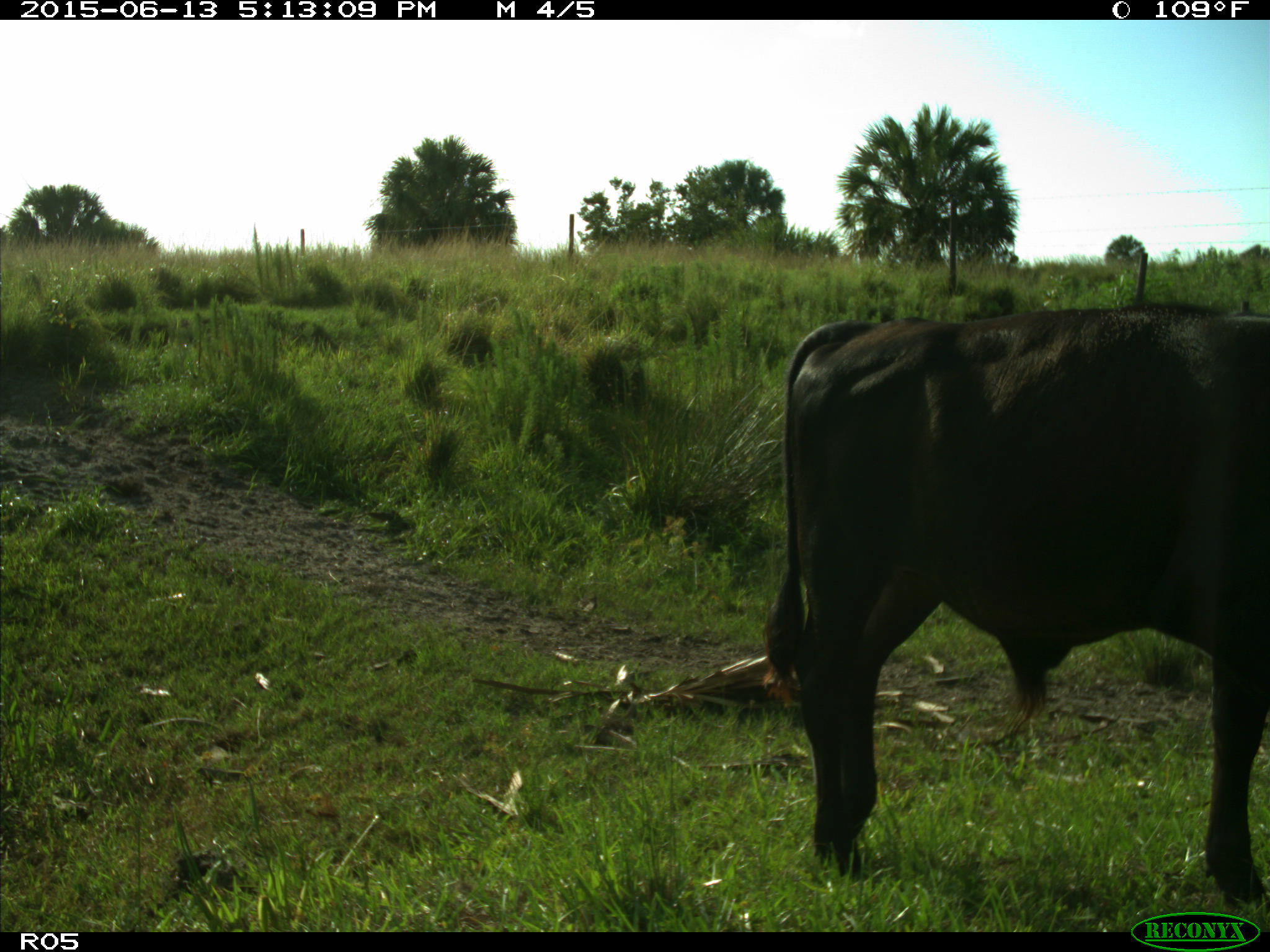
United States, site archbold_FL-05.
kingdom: Animalia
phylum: Chordata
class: Mammalia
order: Artiodactyla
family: Bovidae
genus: Bos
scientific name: Bos taurus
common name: domestic cow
Bos taurus (domestic cow).